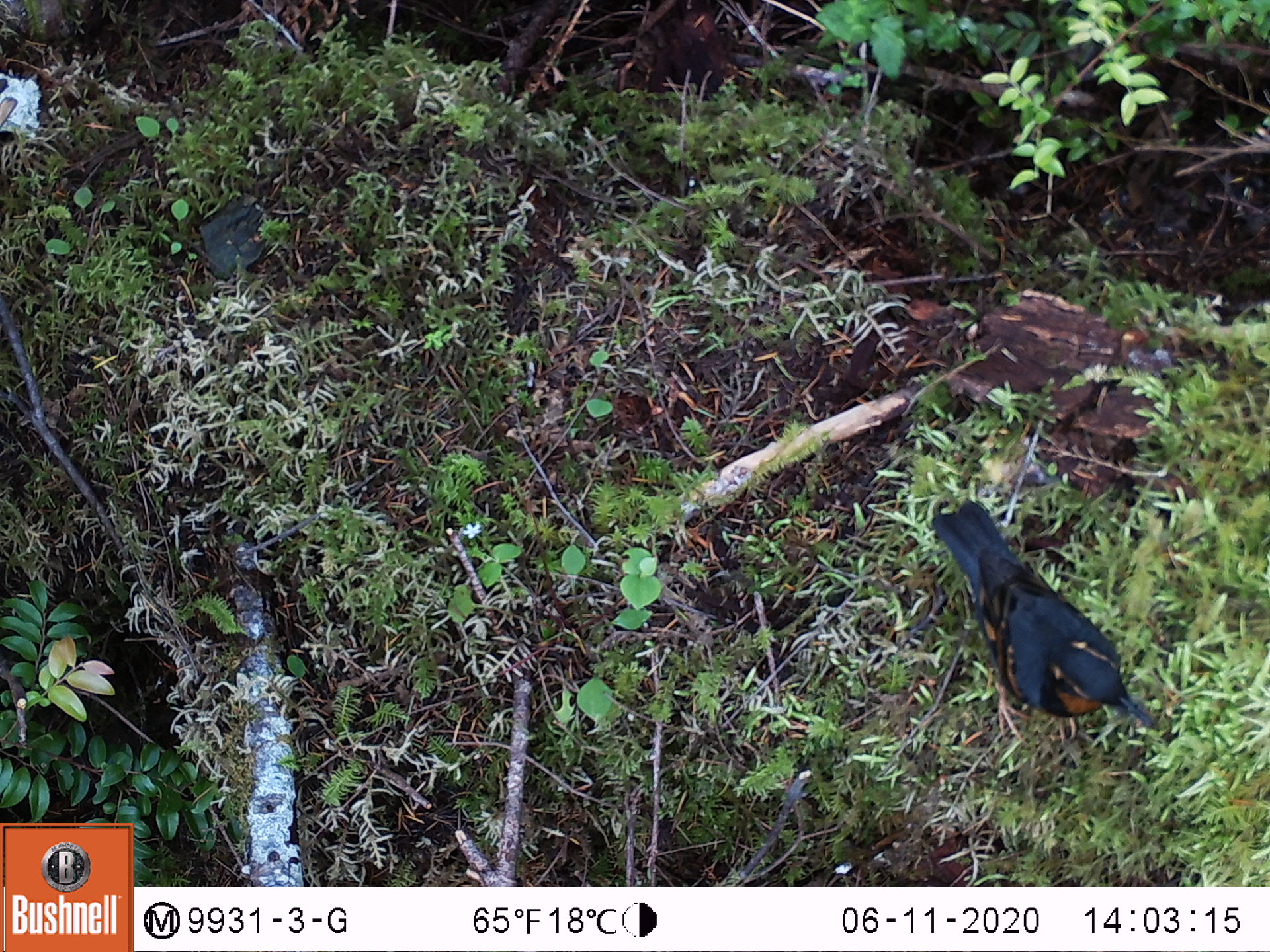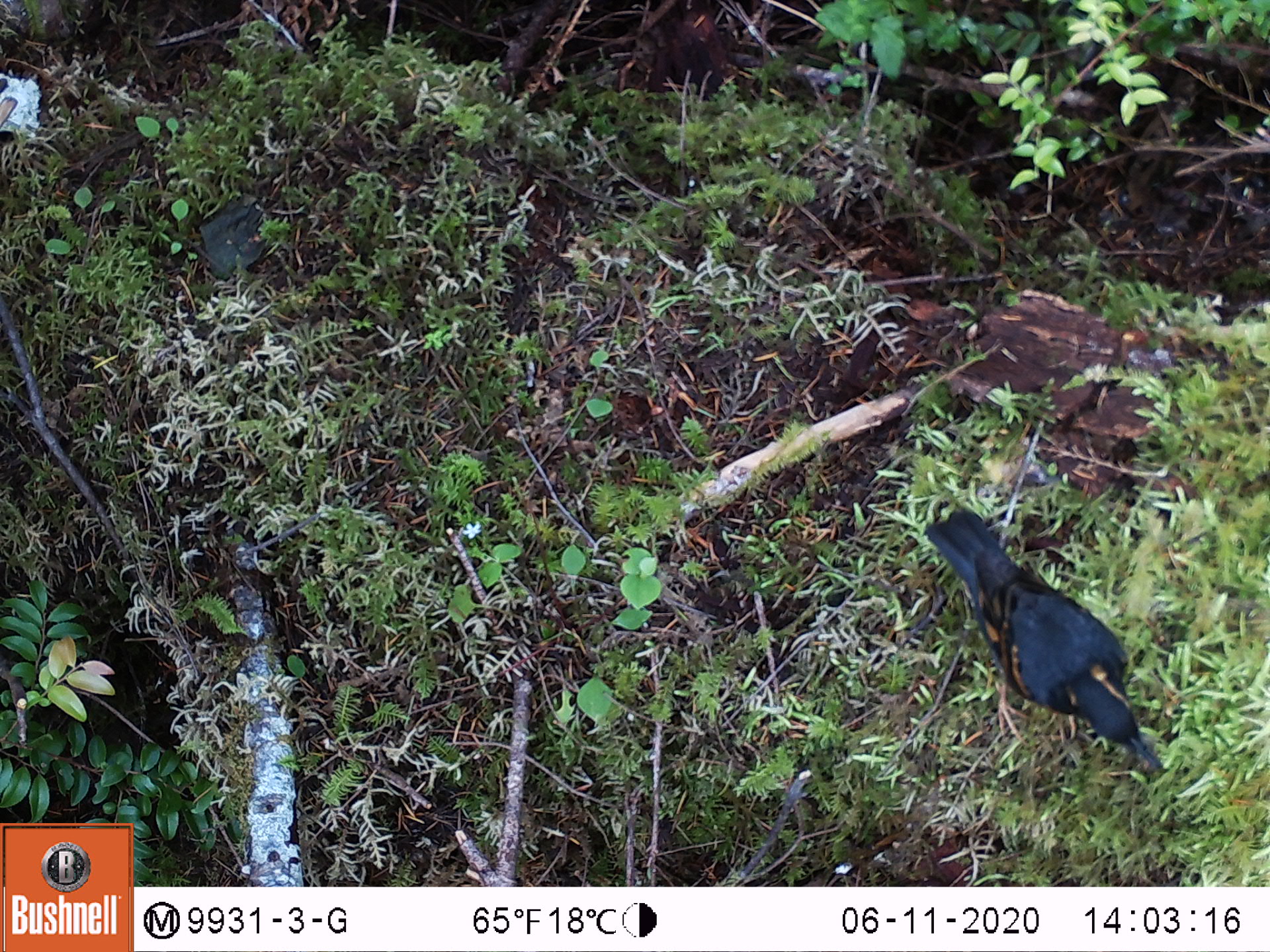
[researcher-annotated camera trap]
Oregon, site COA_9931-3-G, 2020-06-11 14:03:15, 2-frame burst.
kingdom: Animalia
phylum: Chordata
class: Aves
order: Passeriformes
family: Turdidae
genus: Ixoreus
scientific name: Ixoreus naevius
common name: varied thrush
Varied thrush (Ixoreus naevius).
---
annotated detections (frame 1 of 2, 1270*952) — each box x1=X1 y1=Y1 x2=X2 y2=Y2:
varied thrush: x1=936 y1=491 x2=1142 y2=728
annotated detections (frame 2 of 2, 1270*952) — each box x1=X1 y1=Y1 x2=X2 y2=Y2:
varied thrush: x1=921 y1=504 x2=1157 y2=766